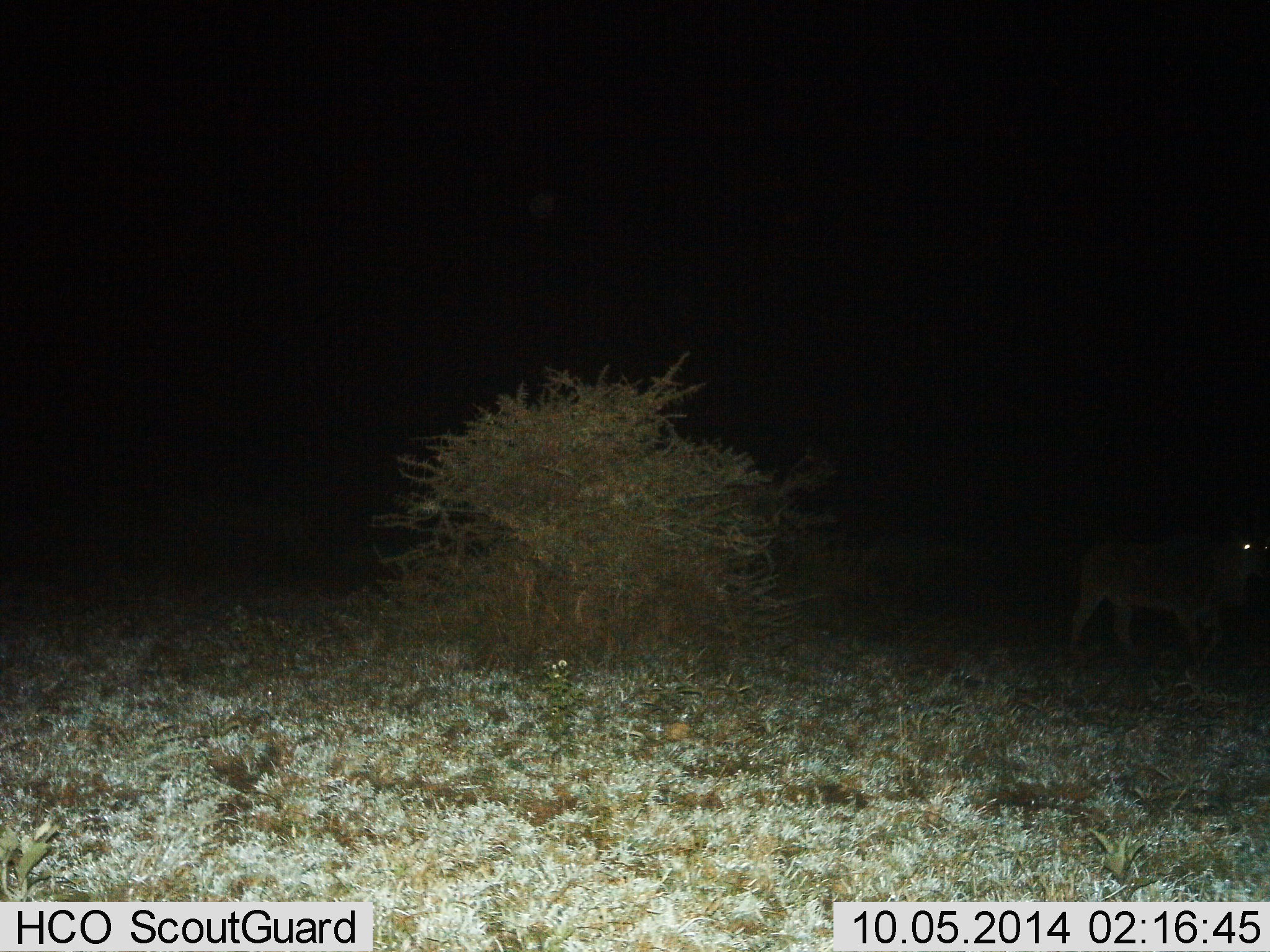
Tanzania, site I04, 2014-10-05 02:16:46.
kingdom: Animalia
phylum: Chordata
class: Mammalia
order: Artiodactyla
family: Bovidae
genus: Tragelaphus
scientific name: Tragelaphus oryx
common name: eland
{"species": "eland (Tragelaphus oryx)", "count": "1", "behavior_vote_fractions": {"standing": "17%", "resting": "0%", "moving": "83%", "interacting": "0%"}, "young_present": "0%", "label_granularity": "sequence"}